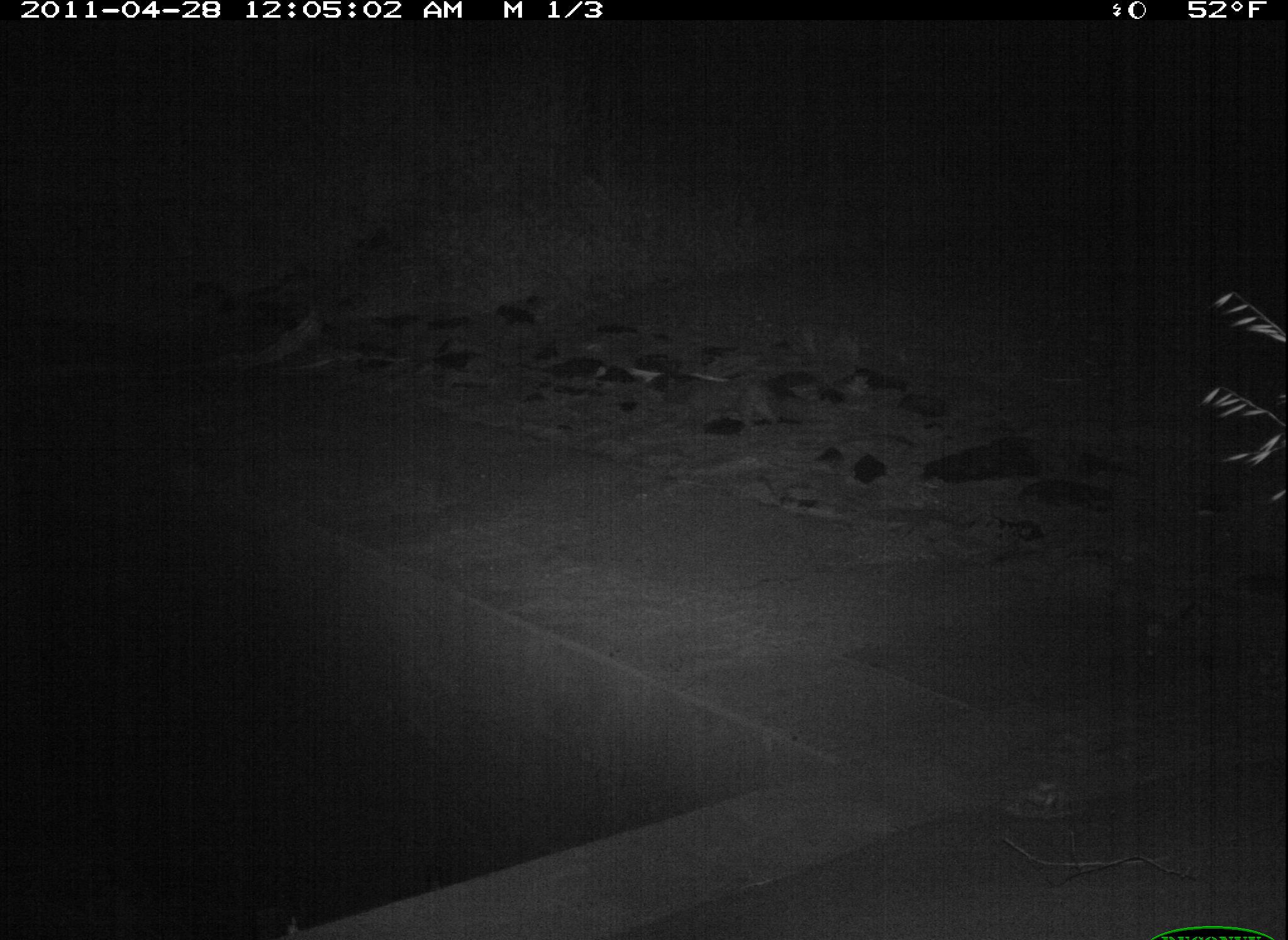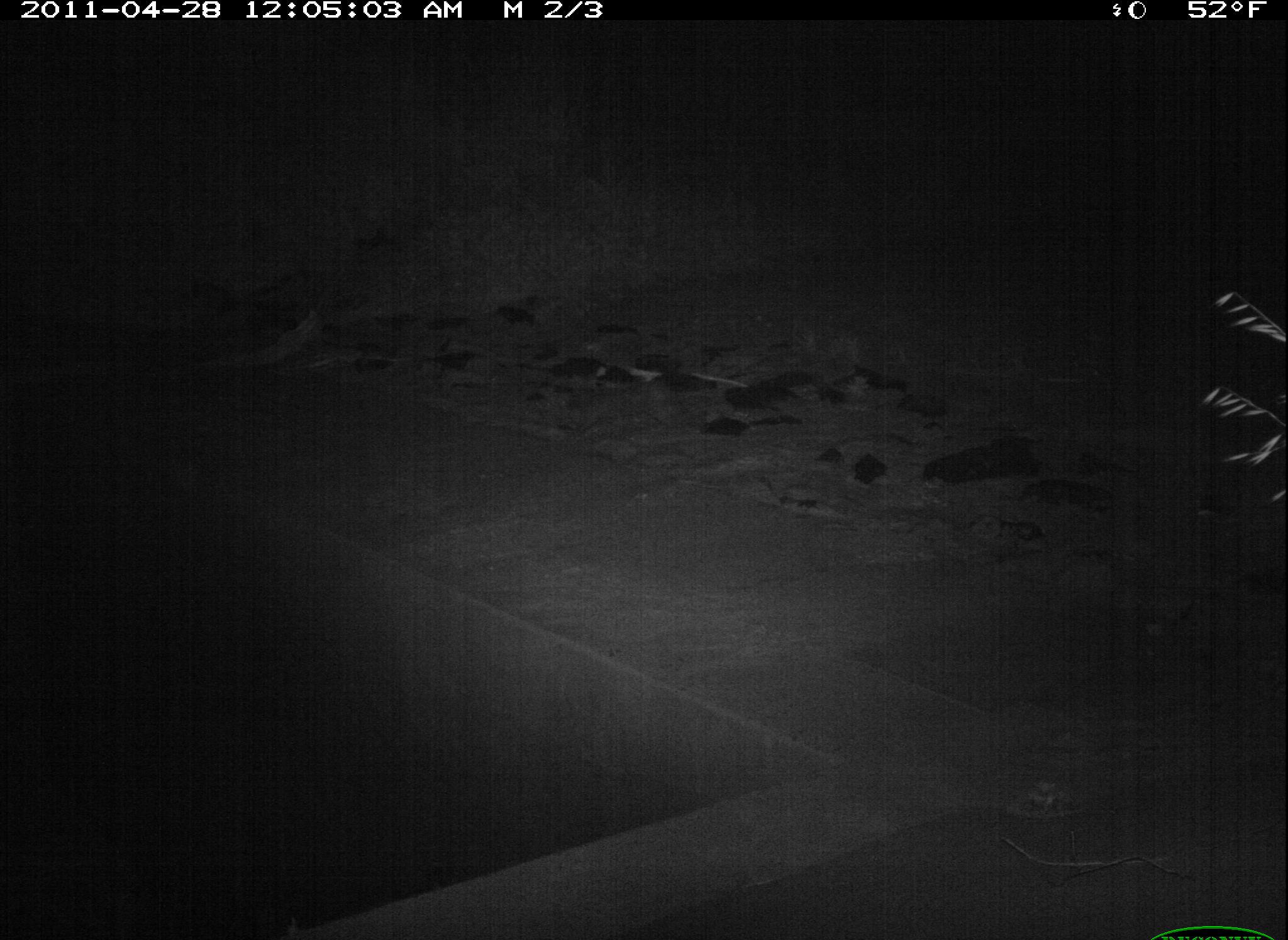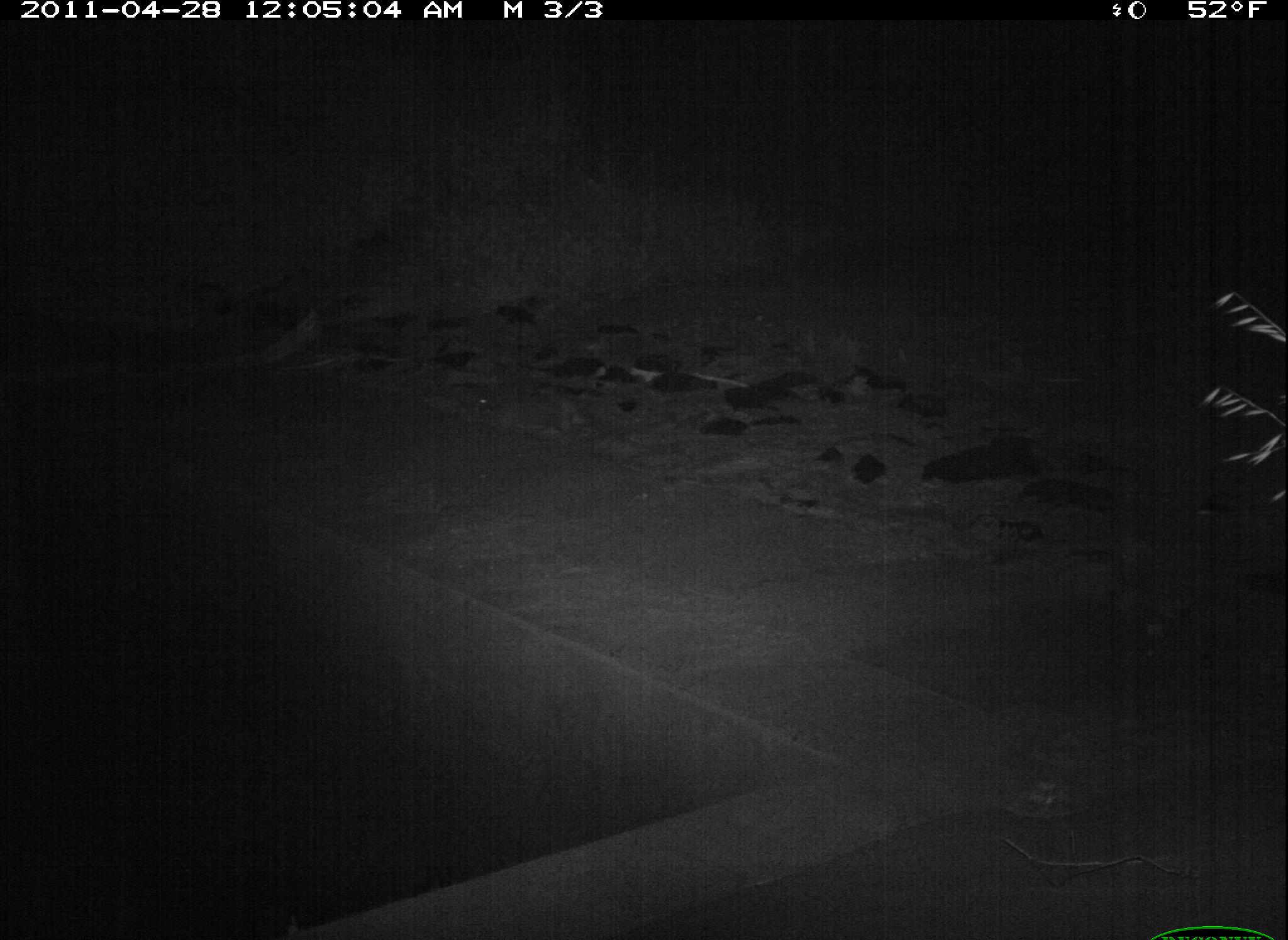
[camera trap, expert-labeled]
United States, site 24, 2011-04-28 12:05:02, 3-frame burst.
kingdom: Animalia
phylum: Chordata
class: Mammalia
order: Carnivora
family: Felidae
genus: Felis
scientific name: Felis catus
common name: cat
Cat (Felis catus).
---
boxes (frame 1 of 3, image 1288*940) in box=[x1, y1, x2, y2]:
cat: box=[675, 378, 785, 436]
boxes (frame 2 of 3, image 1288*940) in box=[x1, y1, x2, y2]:
cat: box=[552, 372, 693, 444]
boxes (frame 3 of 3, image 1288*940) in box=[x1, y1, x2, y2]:
cat: box=[450, 391, 583, 444]